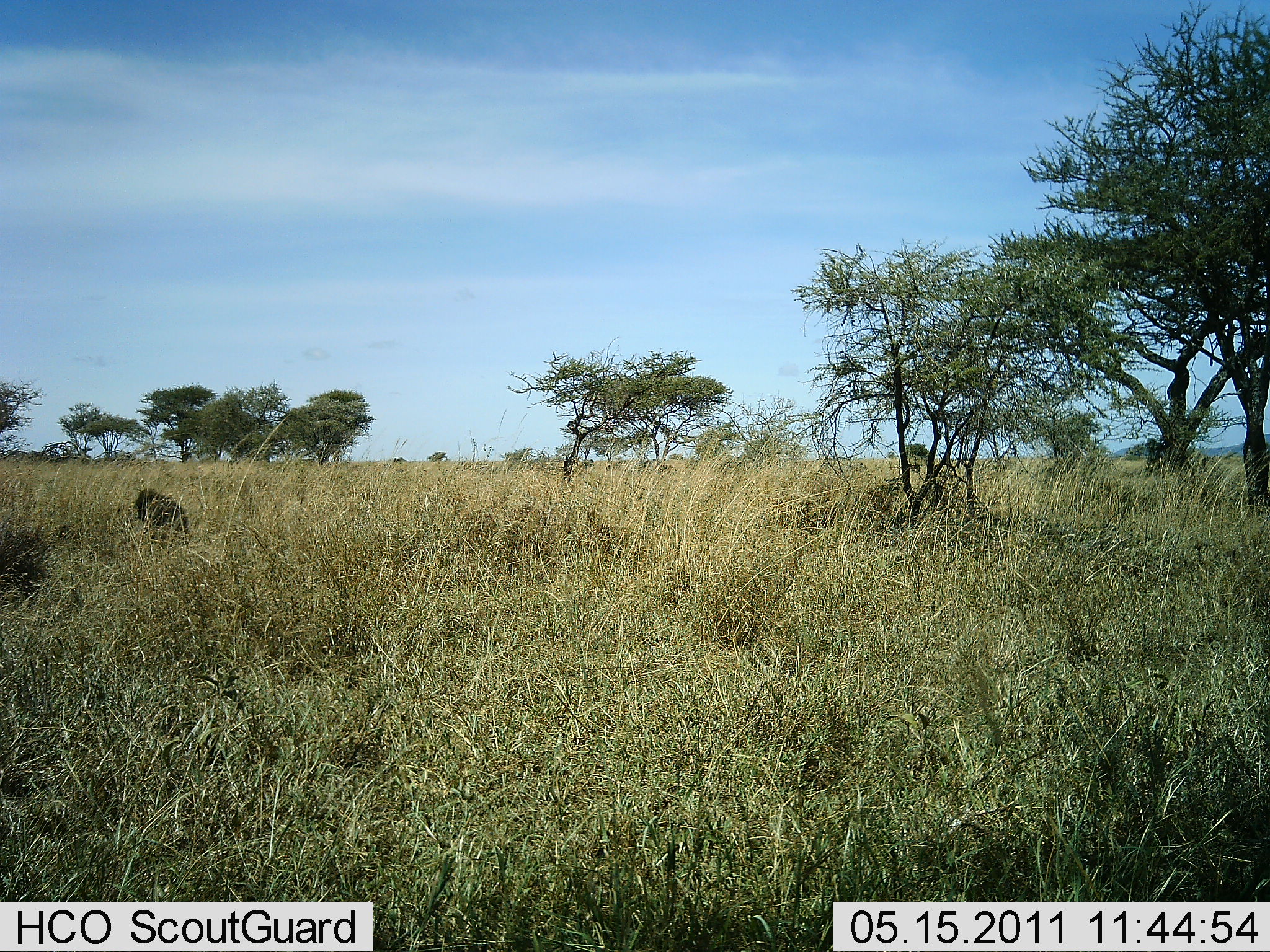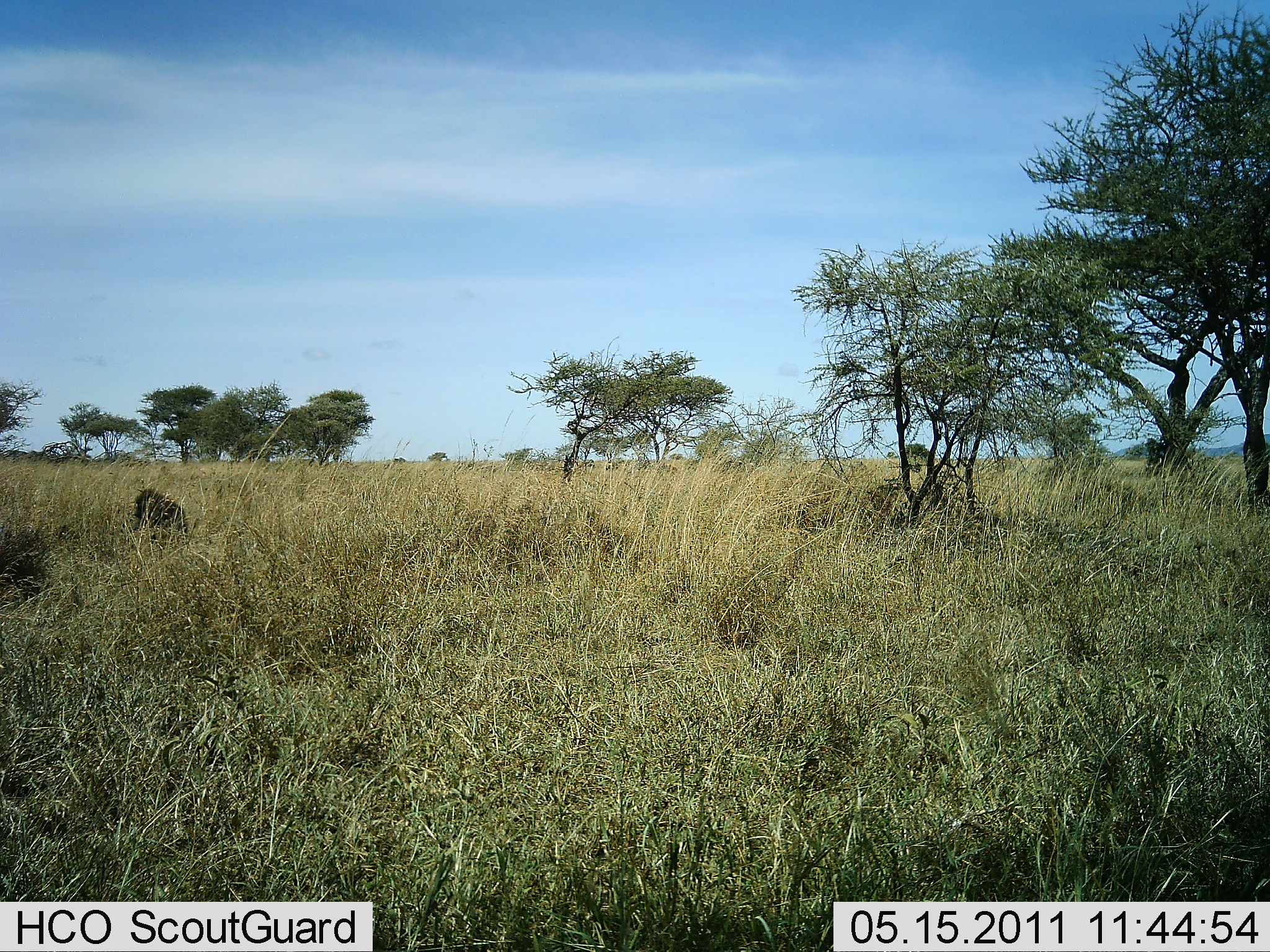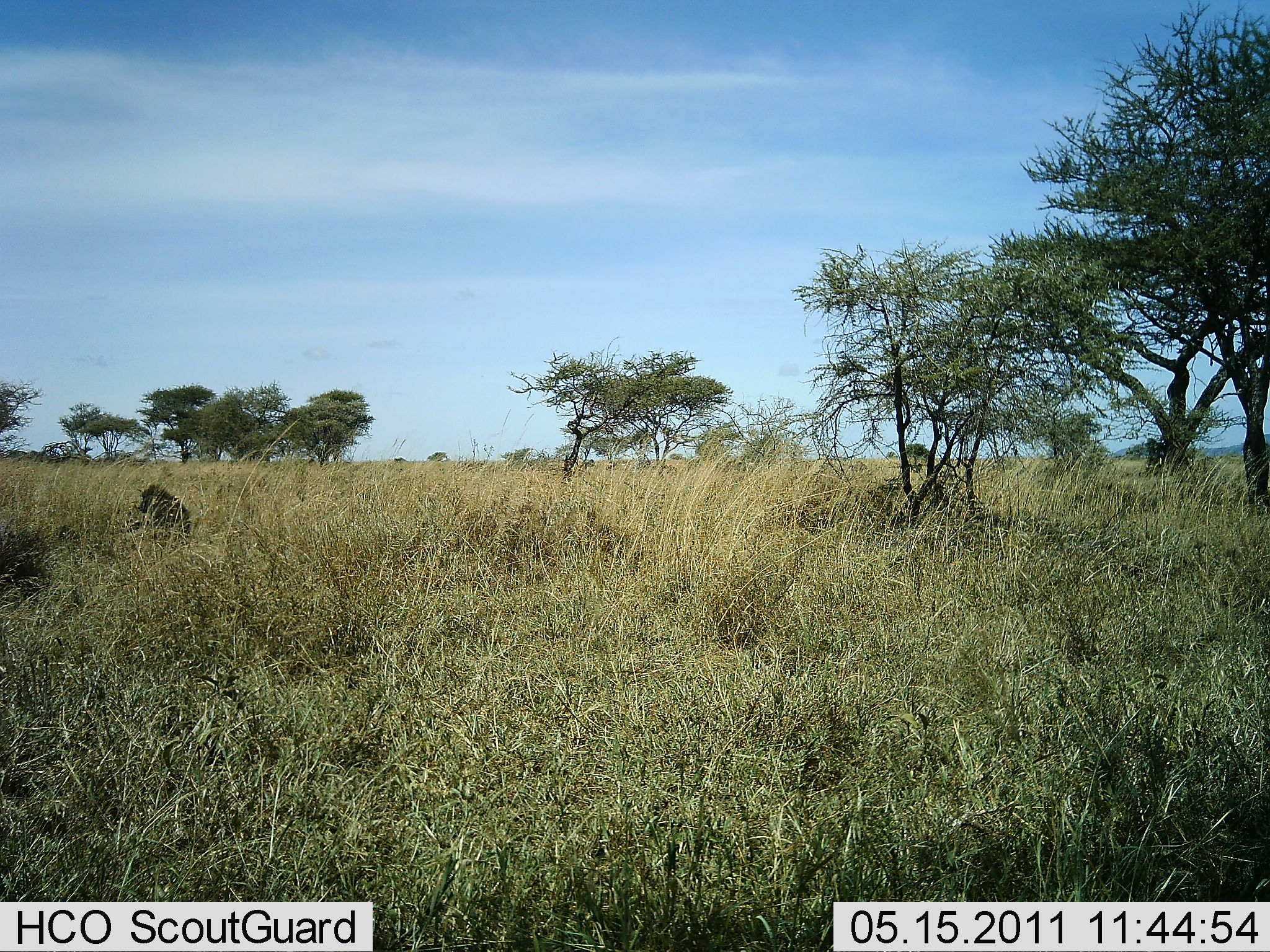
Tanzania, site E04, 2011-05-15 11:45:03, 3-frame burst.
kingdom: Animalia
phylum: Chordata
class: Mammalia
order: Primates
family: Cercopithecidae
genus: Papio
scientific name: Papio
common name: baboon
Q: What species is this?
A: Baboon (Papio).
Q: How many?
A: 1.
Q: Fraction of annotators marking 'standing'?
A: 0%.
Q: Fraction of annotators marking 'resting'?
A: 60%.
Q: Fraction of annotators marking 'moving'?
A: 0%.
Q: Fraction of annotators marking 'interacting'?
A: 0%.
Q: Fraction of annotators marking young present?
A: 0%.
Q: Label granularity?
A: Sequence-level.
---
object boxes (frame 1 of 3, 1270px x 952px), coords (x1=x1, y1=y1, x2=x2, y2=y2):
animal: (x1=133, y1=486, x2=189, y2=542)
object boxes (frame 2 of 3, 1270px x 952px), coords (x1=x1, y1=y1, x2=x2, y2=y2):
animal: (x1=132, y1=488, x2=188, y2=542)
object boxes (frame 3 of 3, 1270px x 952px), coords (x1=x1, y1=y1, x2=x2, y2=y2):
animal: (x1=135, y1=482, x2=191, y2=542)